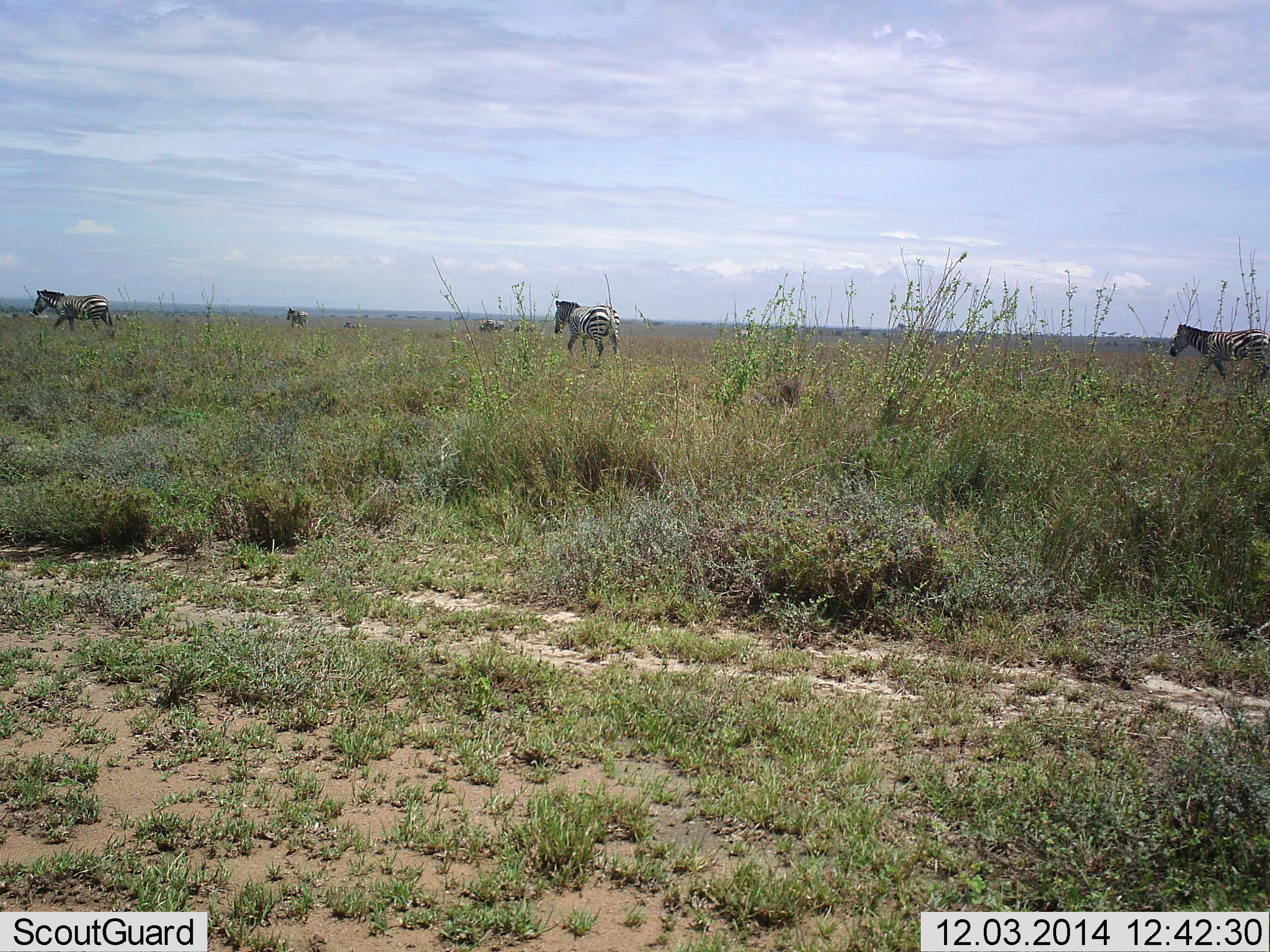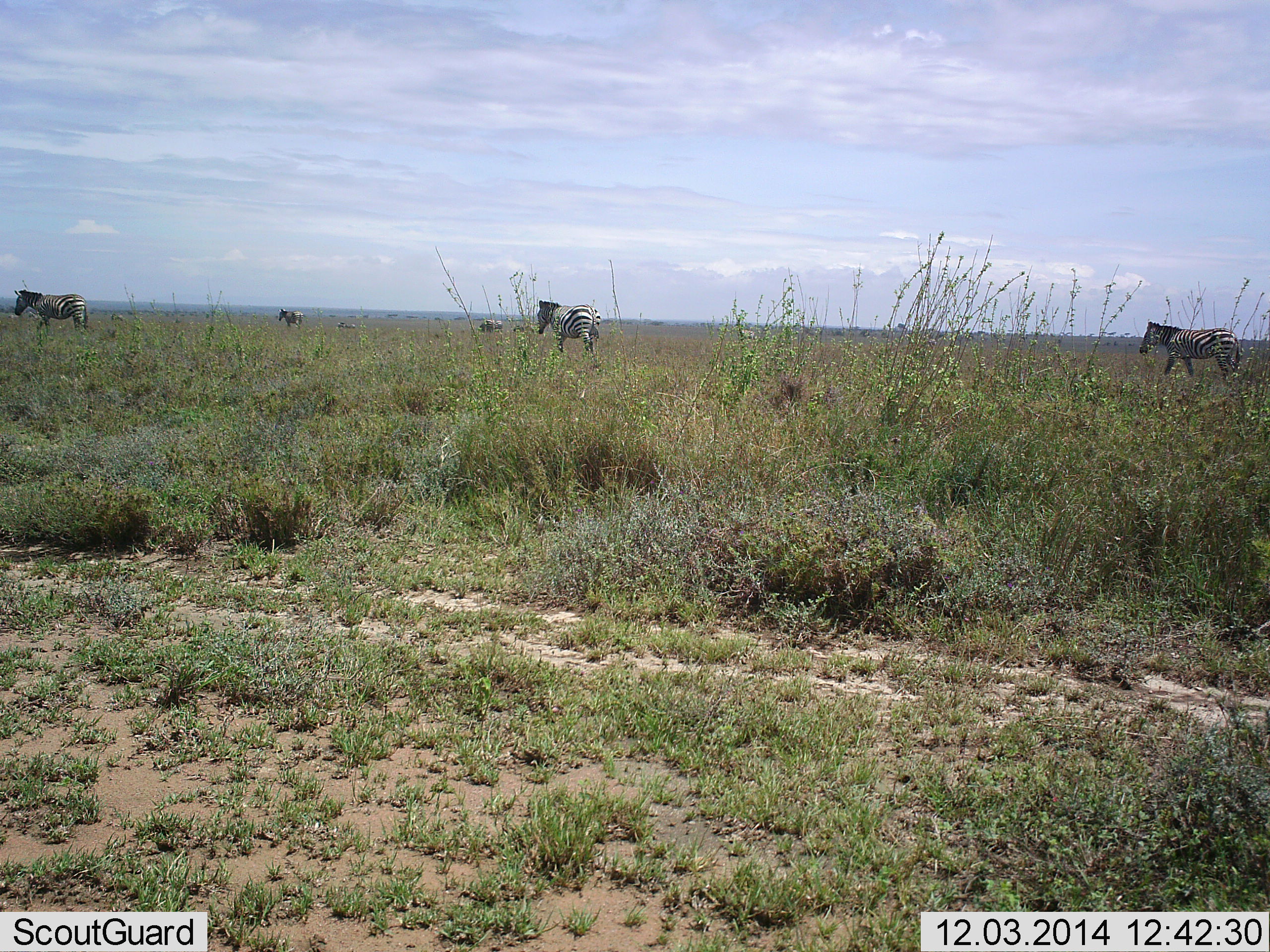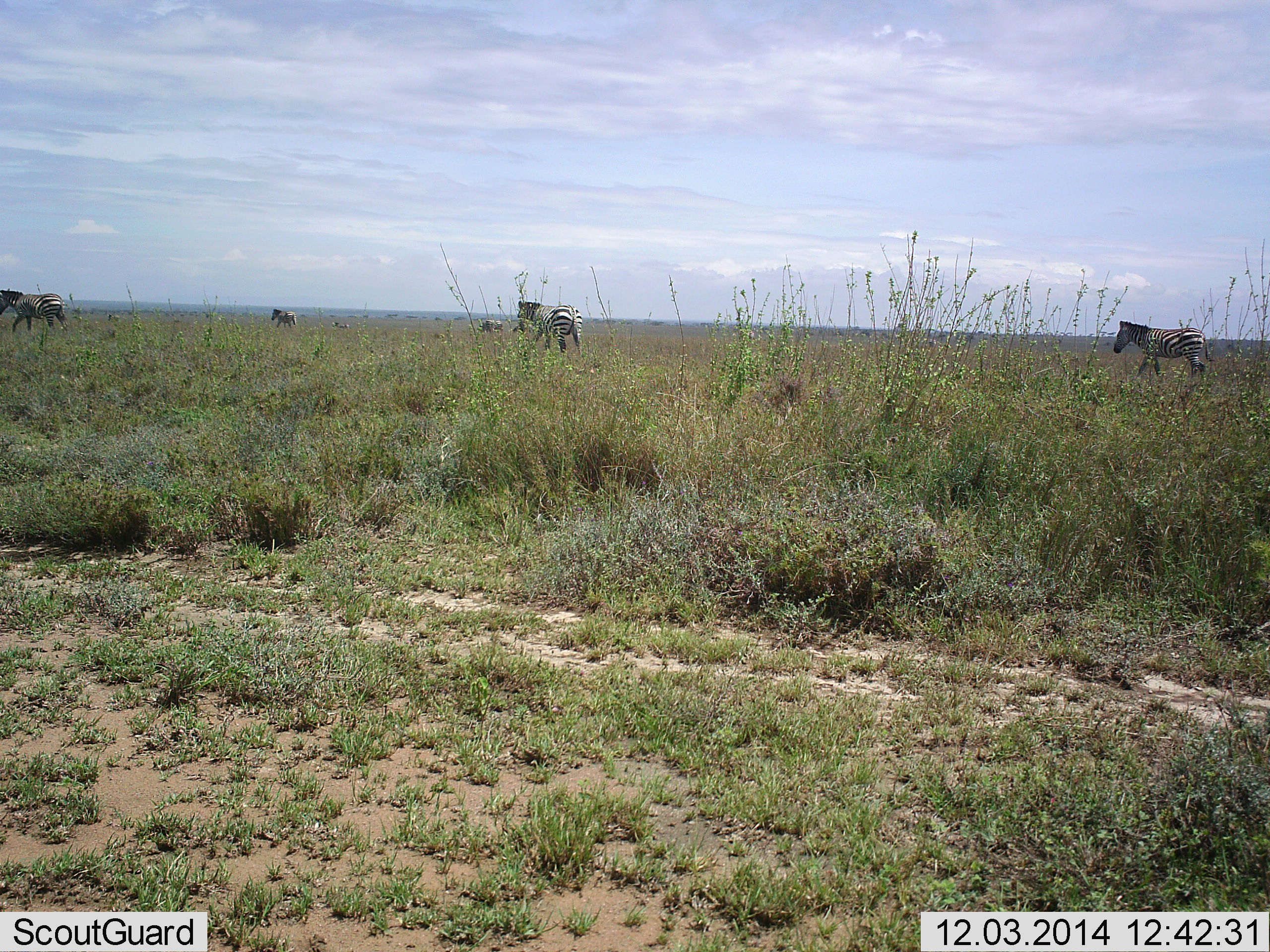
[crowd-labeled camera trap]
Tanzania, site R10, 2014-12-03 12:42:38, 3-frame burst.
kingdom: Animalia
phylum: Chordata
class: Mammalia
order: Perissodactyla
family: Equidae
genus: Equus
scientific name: Equus quagga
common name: plains zebra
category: zebra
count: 4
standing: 0%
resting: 0%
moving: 100%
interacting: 0%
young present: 0%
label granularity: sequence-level